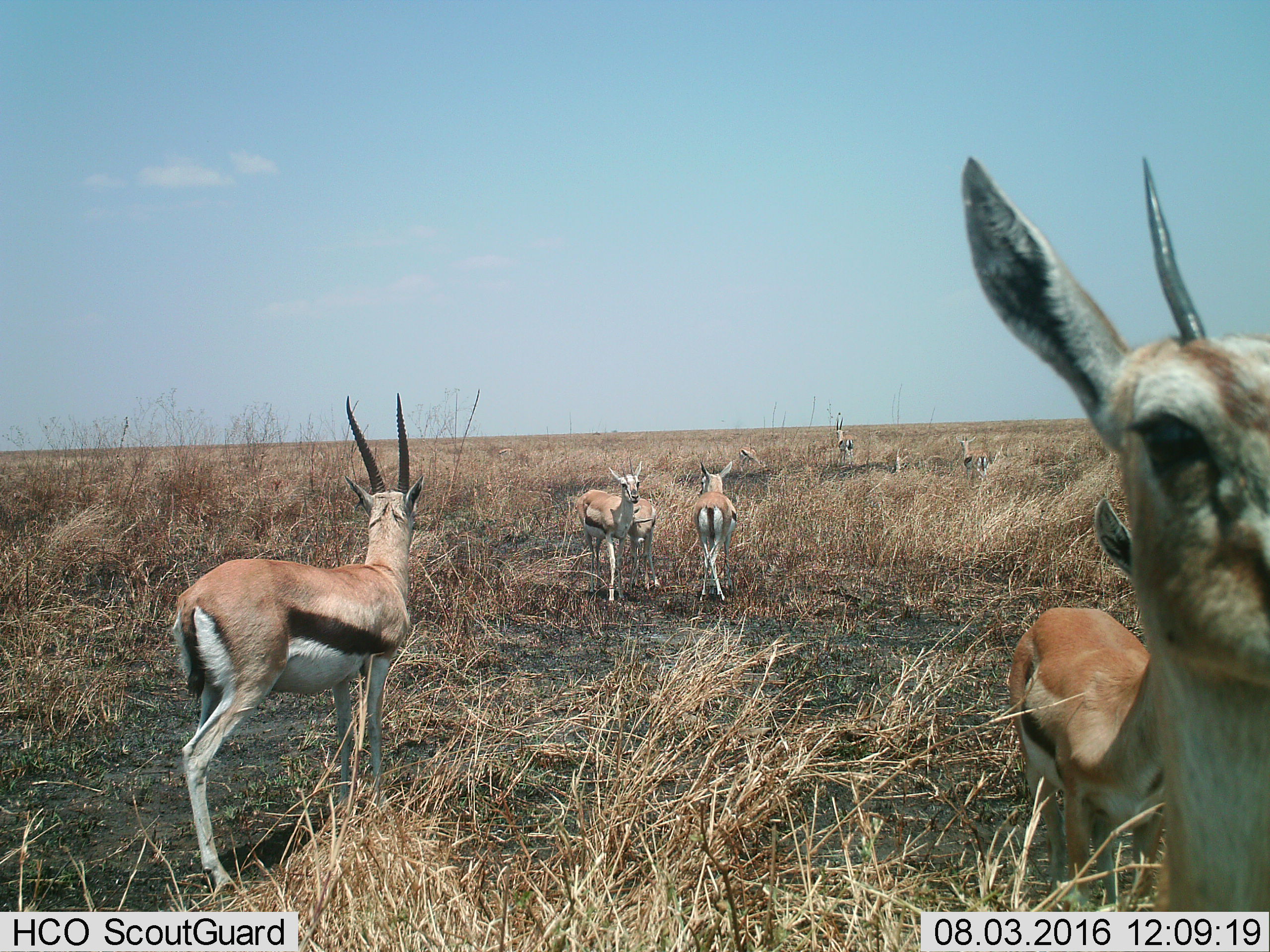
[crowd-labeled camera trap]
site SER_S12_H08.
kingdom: Animalia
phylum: Chordata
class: Mammalia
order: Artiodactyla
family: Bovidae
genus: Eudorcas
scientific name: Eudorcas thomsonii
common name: thomson's gazelle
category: gazellethomsons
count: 9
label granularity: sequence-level